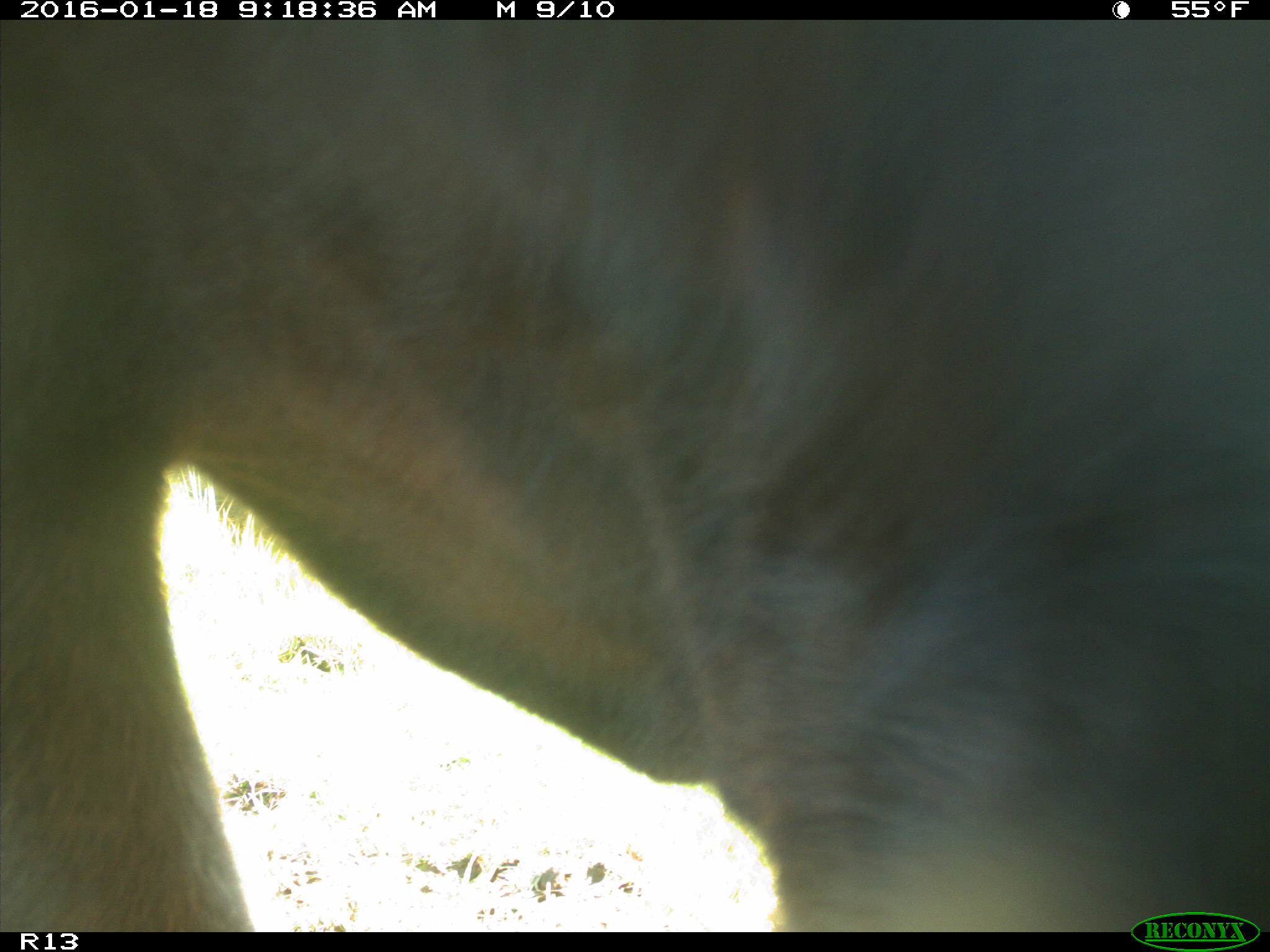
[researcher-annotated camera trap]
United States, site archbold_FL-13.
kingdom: Animalia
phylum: Chordata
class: Mammalia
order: Artiodactyla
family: Bovidae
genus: Bos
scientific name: Bos taurus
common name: domestic cow